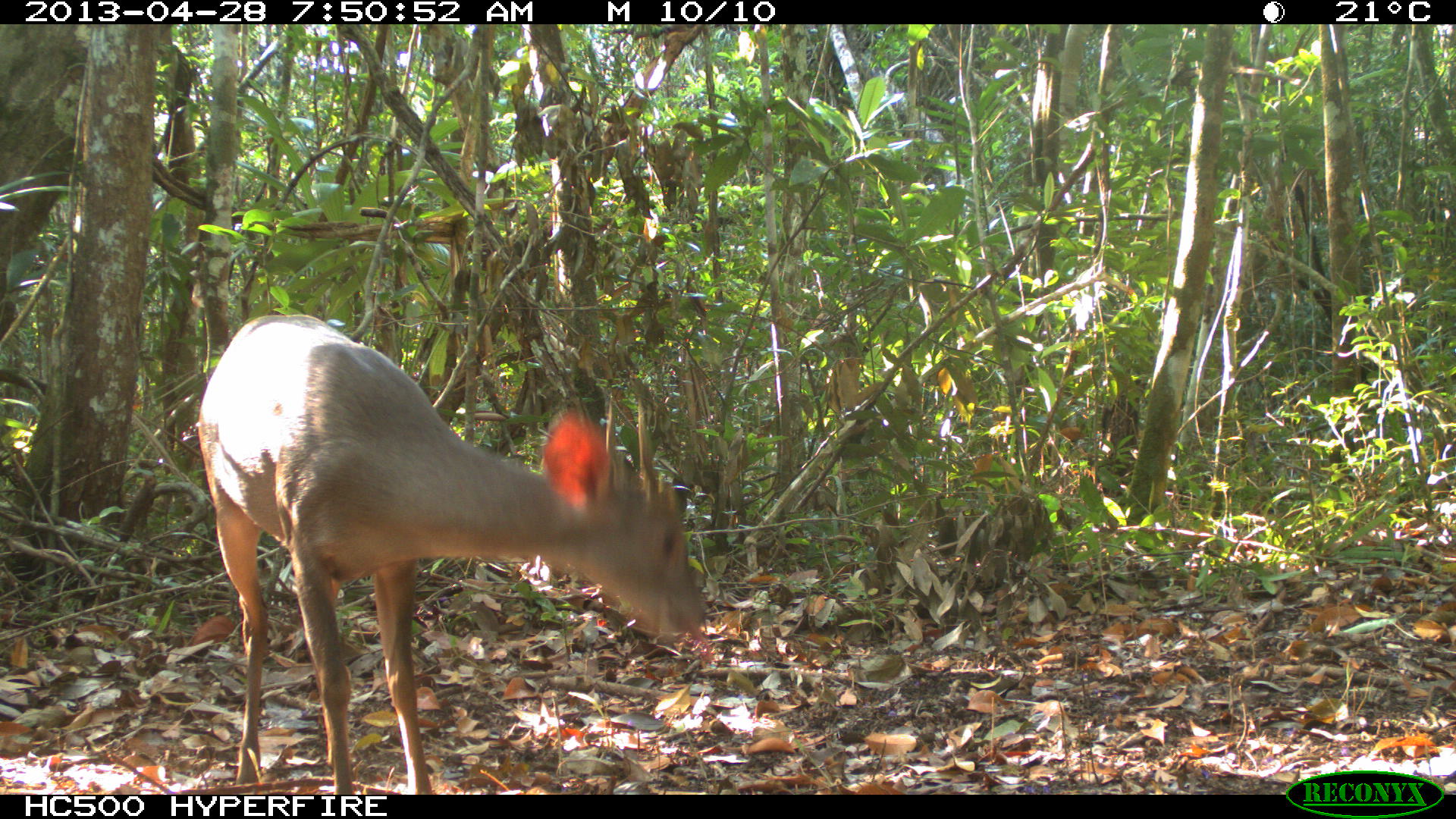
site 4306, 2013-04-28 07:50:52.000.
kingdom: Animalia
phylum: Chordata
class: Mammalia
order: Artiodactyla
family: Cervidae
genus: Odocoileus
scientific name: Odocoileus pandora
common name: yucatán brown brocket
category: mazama pandora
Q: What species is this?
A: Mazama pandora (yucatán brown brocket) (Odocoileus pandora).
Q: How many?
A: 1.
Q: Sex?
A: Male.